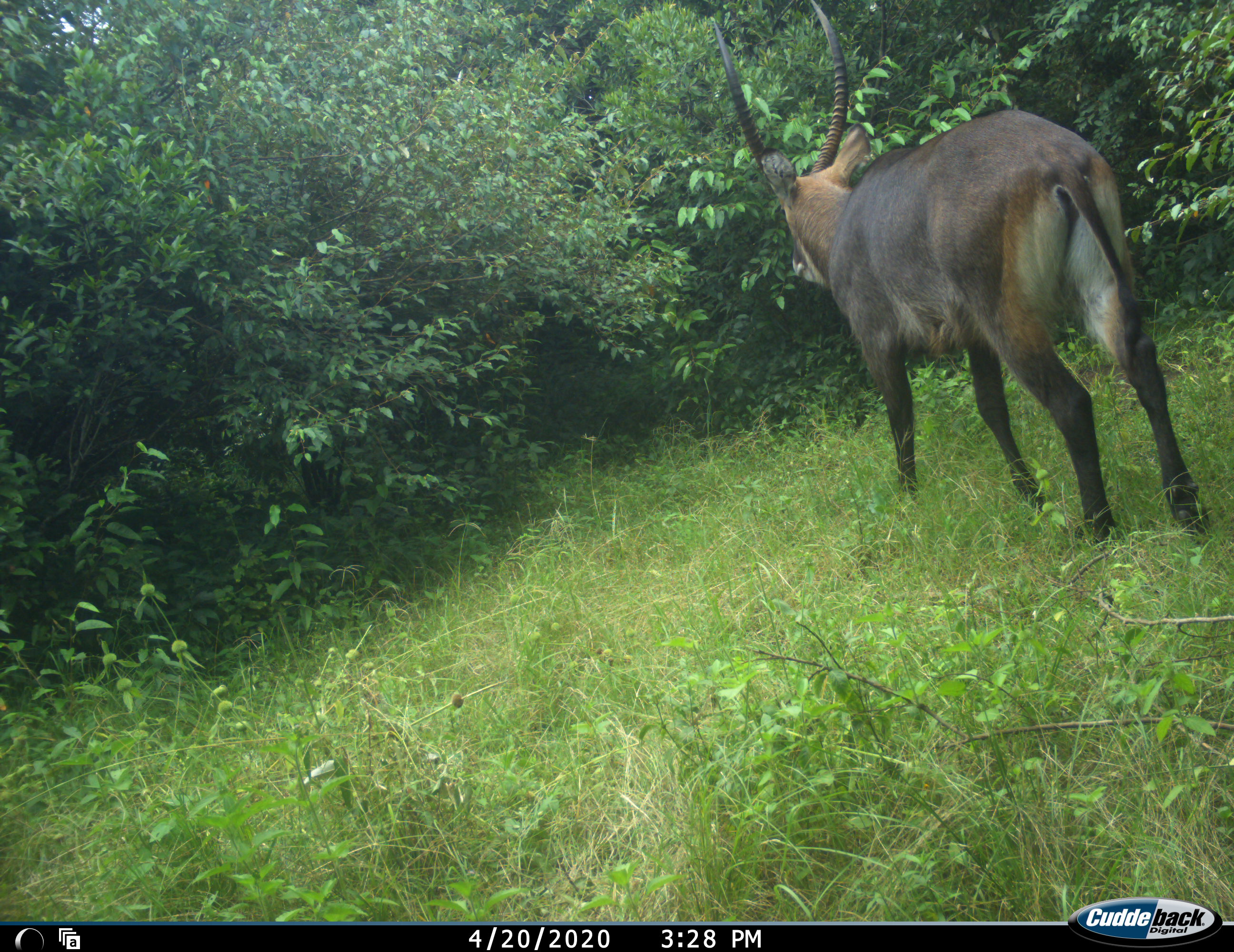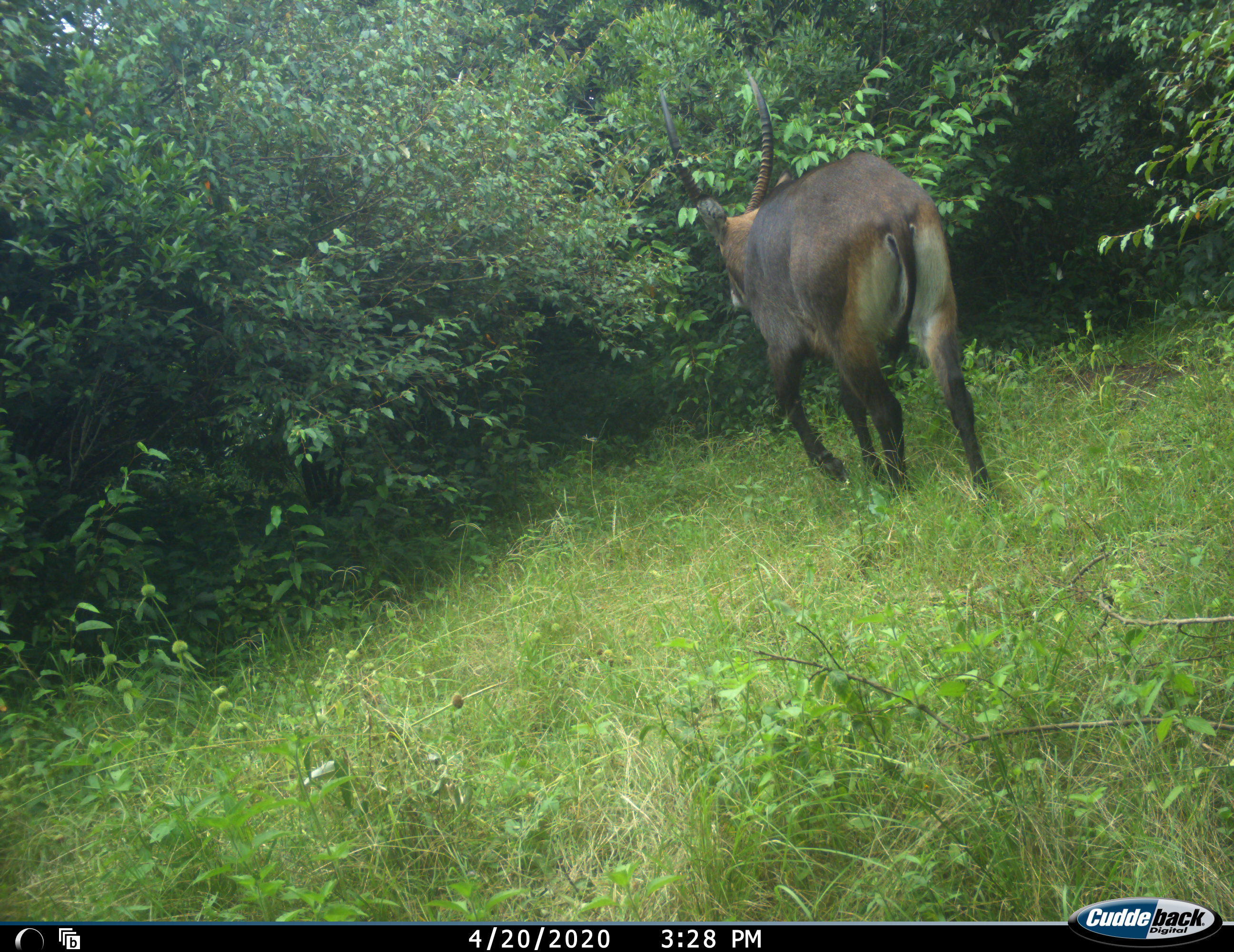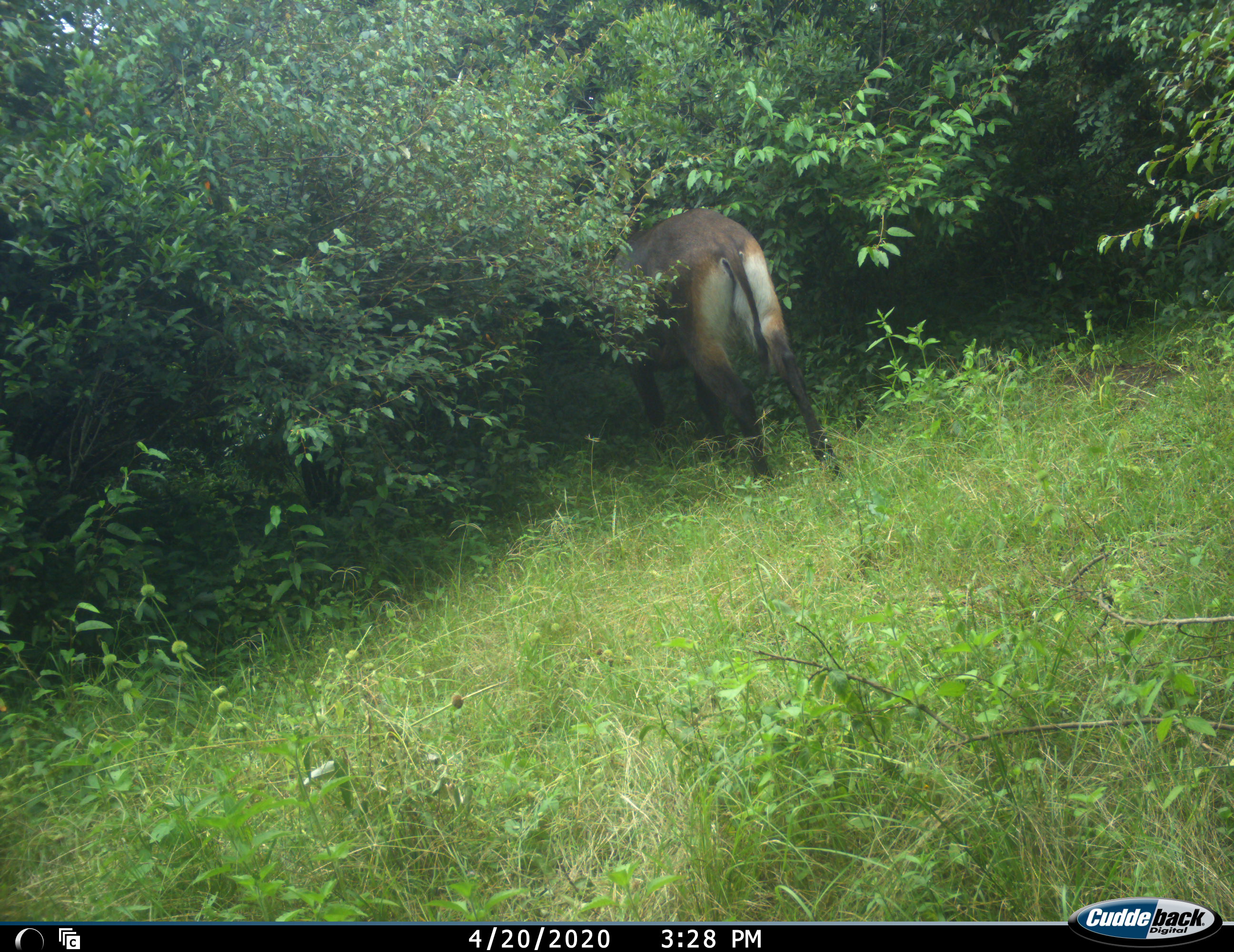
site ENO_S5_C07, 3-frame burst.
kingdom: Animalia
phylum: Chordata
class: Mammalia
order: Artiodactyla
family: Bovidae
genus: Kobus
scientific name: Kobus ellipsiprymnus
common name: waterbuck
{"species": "waterbuck (Kobus ellipsiprymnus)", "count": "1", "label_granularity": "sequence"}